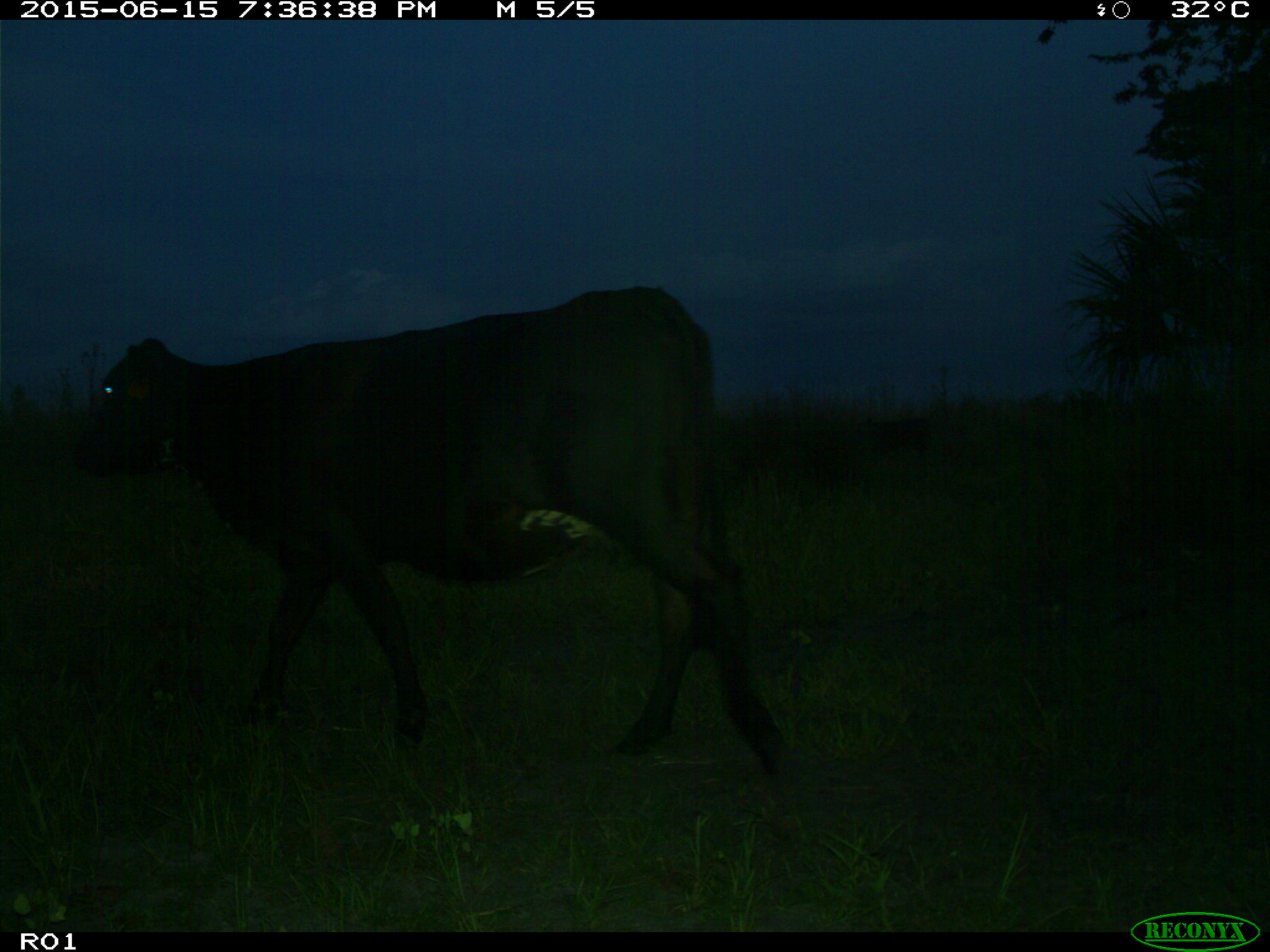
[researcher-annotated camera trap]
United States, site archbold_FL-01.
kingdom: Animalia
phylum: Chordata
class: Mammalia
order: Artiodactyla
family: Bovidae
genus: Bos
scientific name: Bos taurus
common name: domestic cow